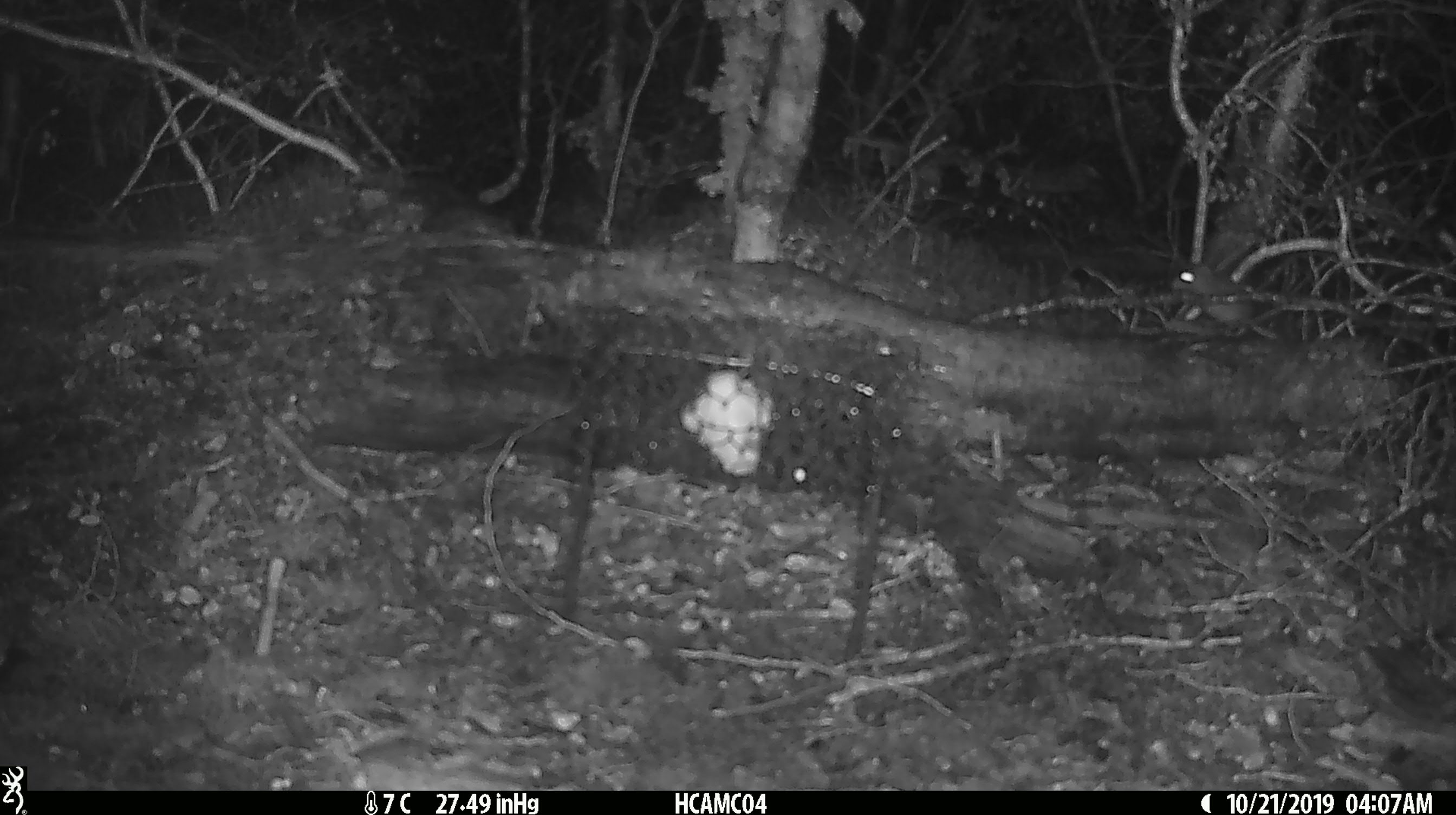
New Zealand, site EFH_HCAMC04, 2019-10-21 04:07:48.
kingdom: Animalia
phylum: Chordata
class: Mammalia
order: Rodentia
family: Muridae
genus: Mus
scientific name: Mus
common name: mouse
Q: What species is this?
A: Mouse (Mus).